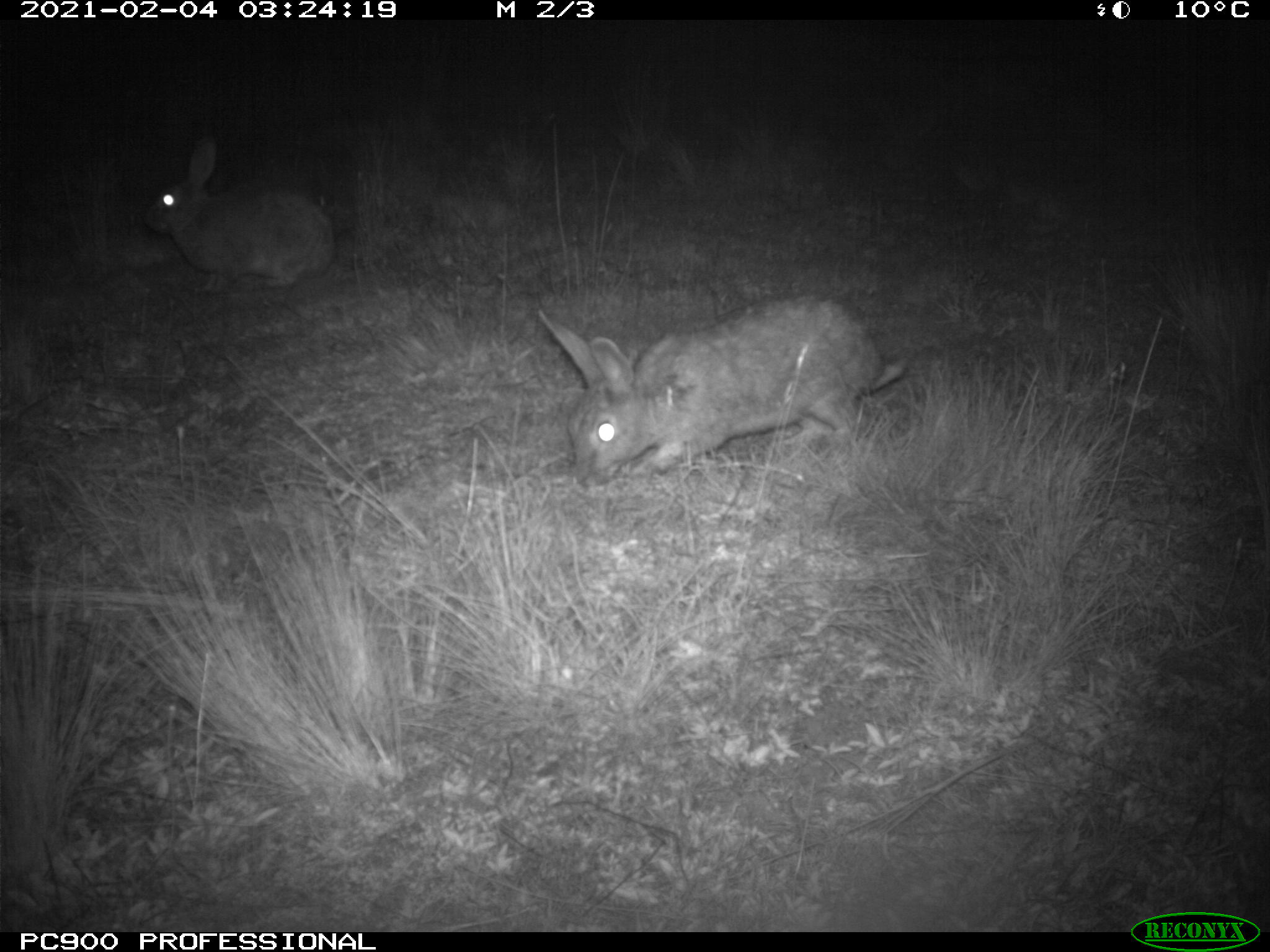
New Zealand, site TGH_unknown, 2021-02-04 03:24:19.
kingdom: Animalia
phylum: Chordata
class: Mammalia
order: Lagomorpha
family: Leporidae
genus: Oryctolagus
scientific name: Oryctolagus cuniculus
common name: european rabbit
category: rabbit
Rabbit (european rabbit) (Oryctolagus cuniculus).